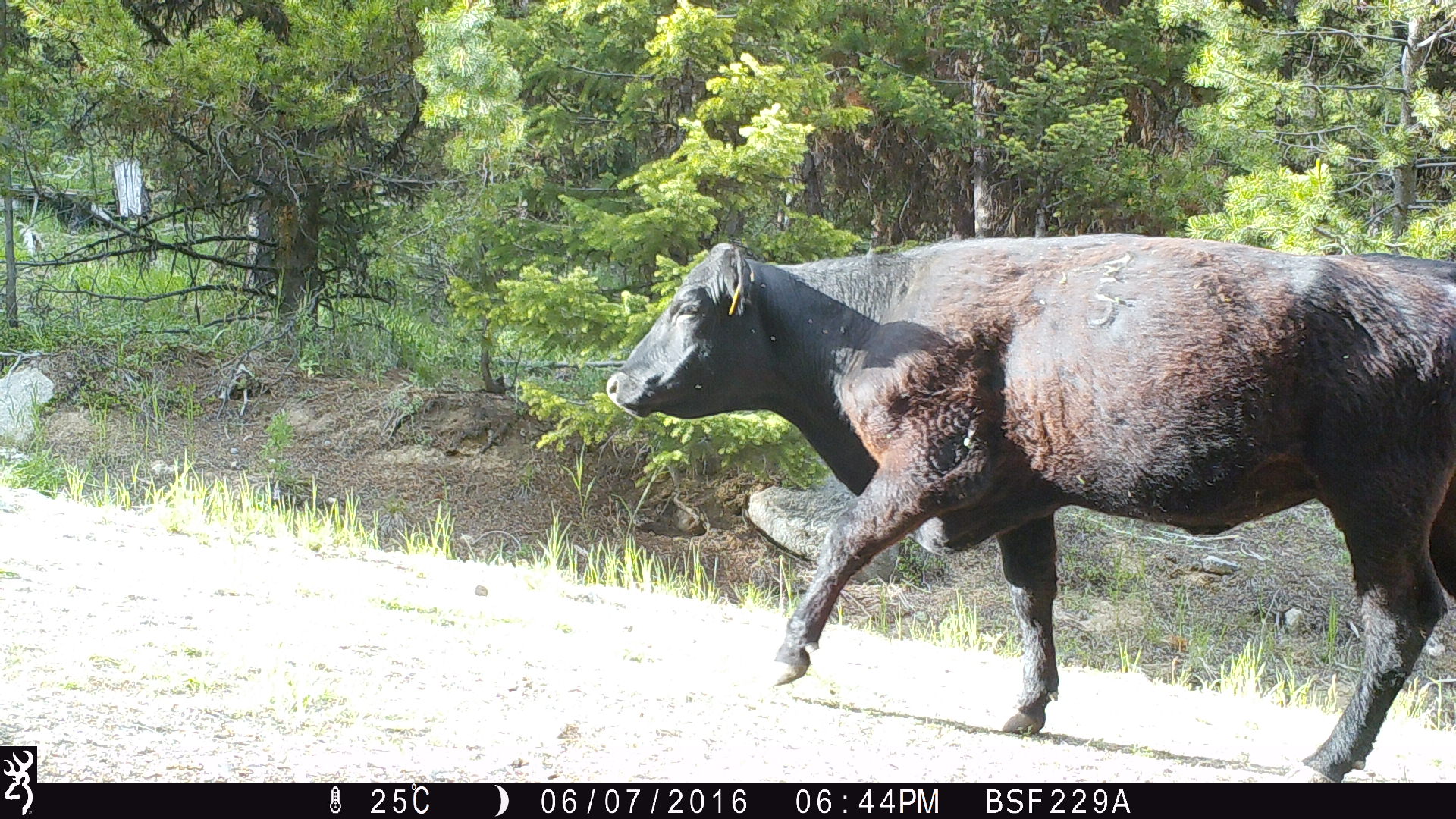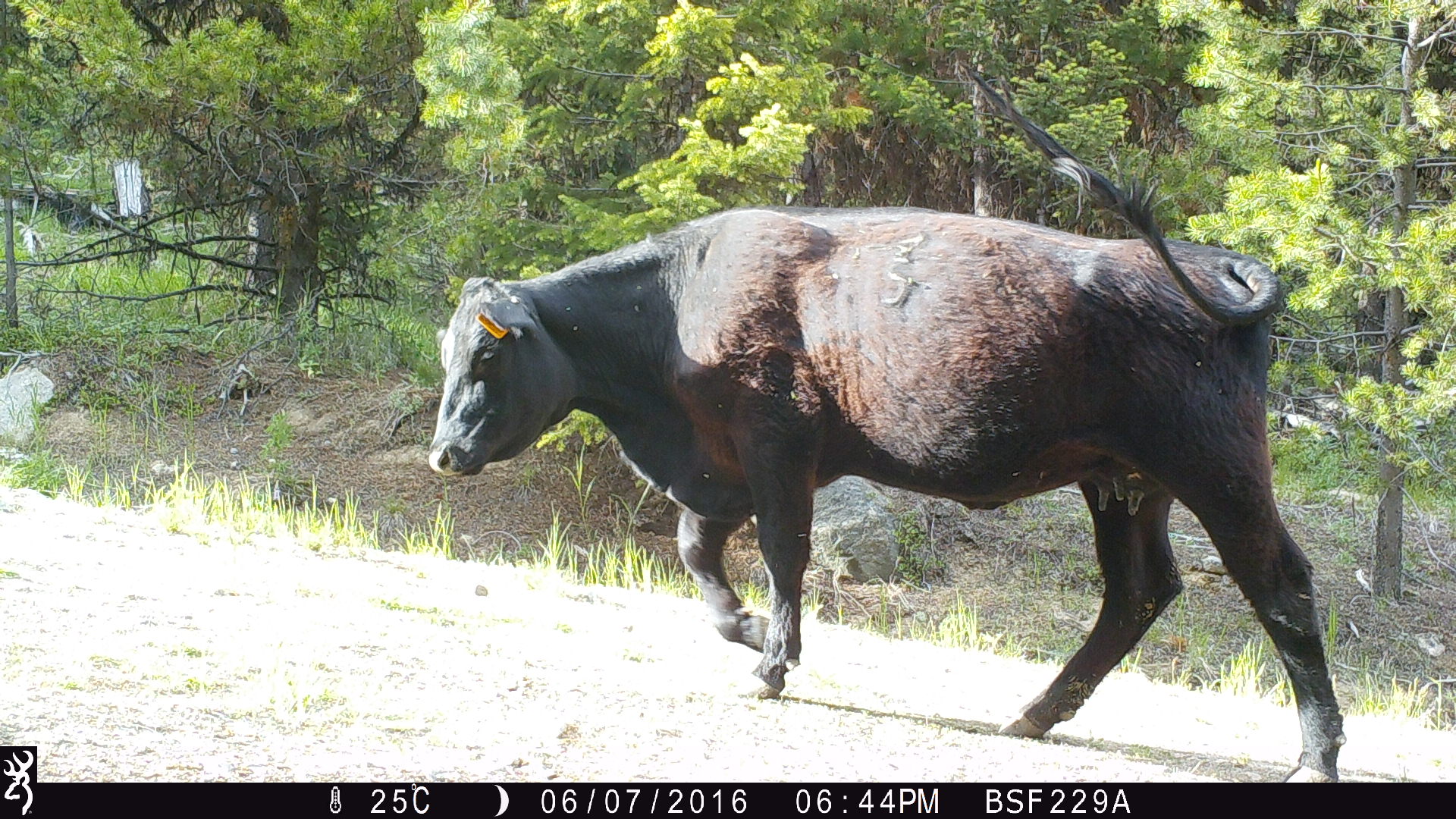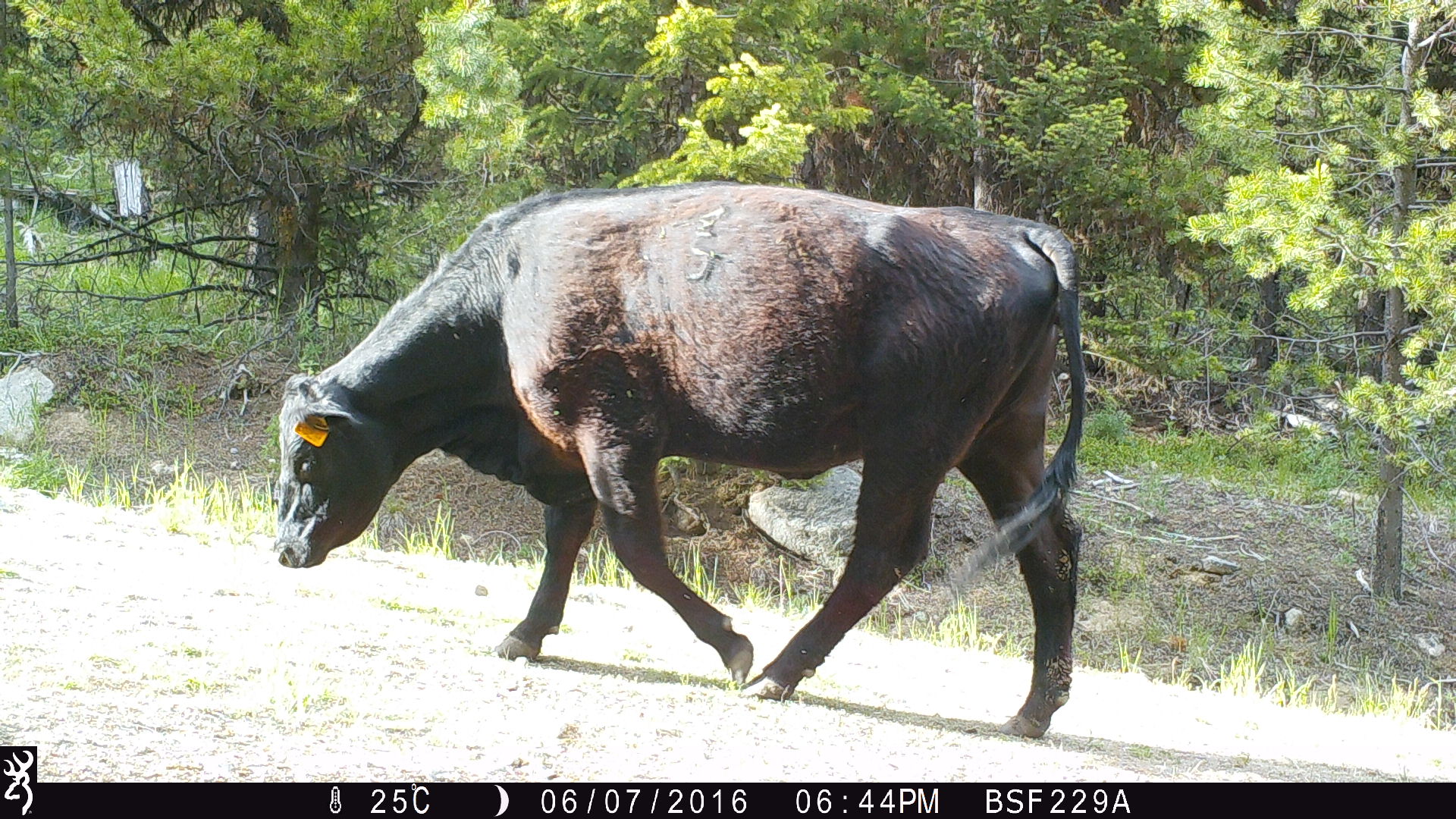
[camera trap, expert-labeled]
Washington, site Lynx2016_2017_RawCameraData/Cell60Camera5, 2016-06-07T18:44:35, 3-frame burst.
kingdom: Animalia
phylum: Chordata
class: Mammalia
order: Artiodactyla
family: Bovidae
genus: Bos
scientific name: Bos taurus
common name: domestic cattle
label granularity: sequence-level